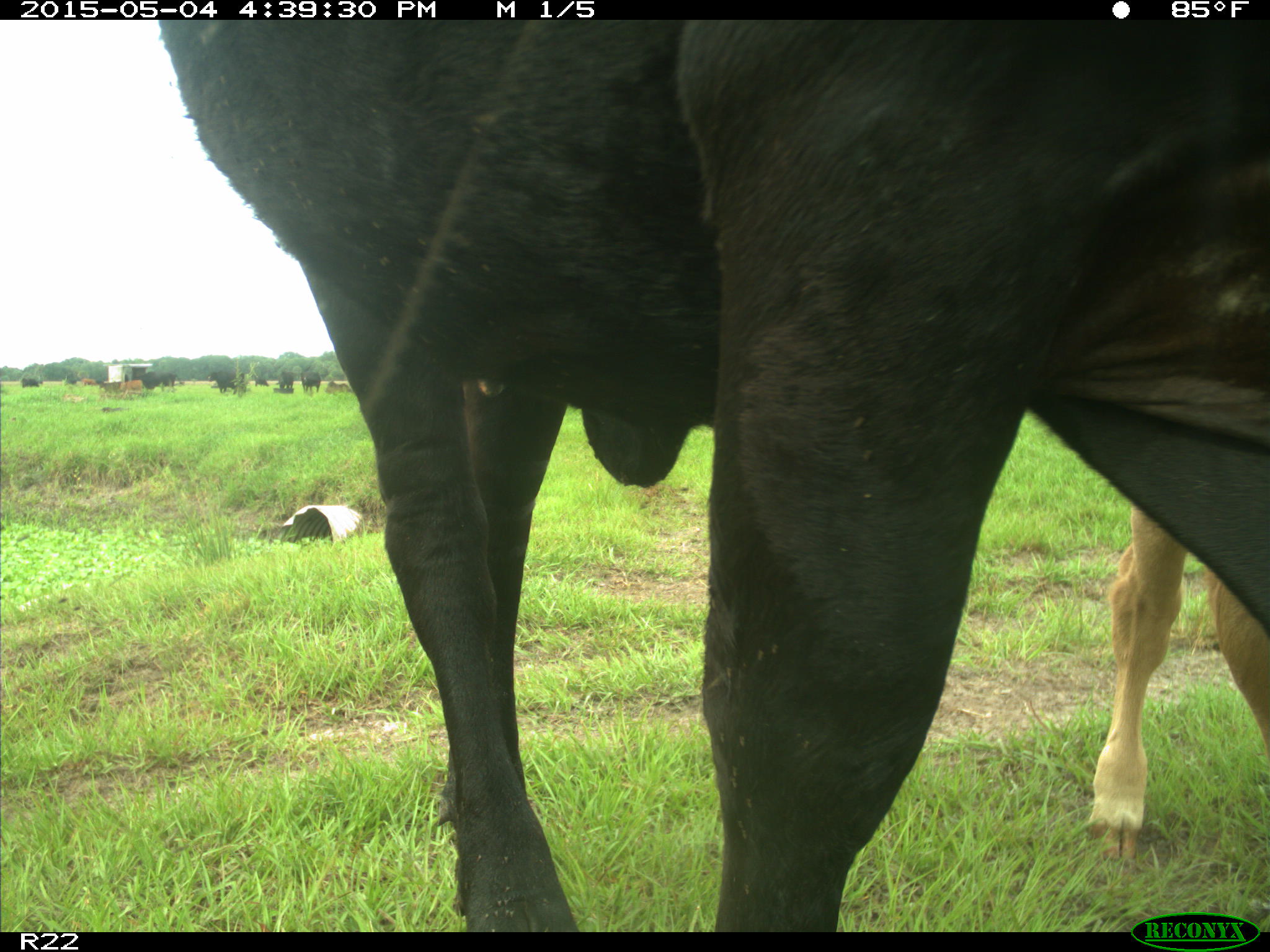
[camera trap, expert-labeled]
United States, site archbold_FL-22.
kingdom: Animalia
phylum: Chordata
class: Mammalia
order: Artiodactyla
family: Bovidae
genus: Bos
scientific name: Bos taurus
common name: domestic cow